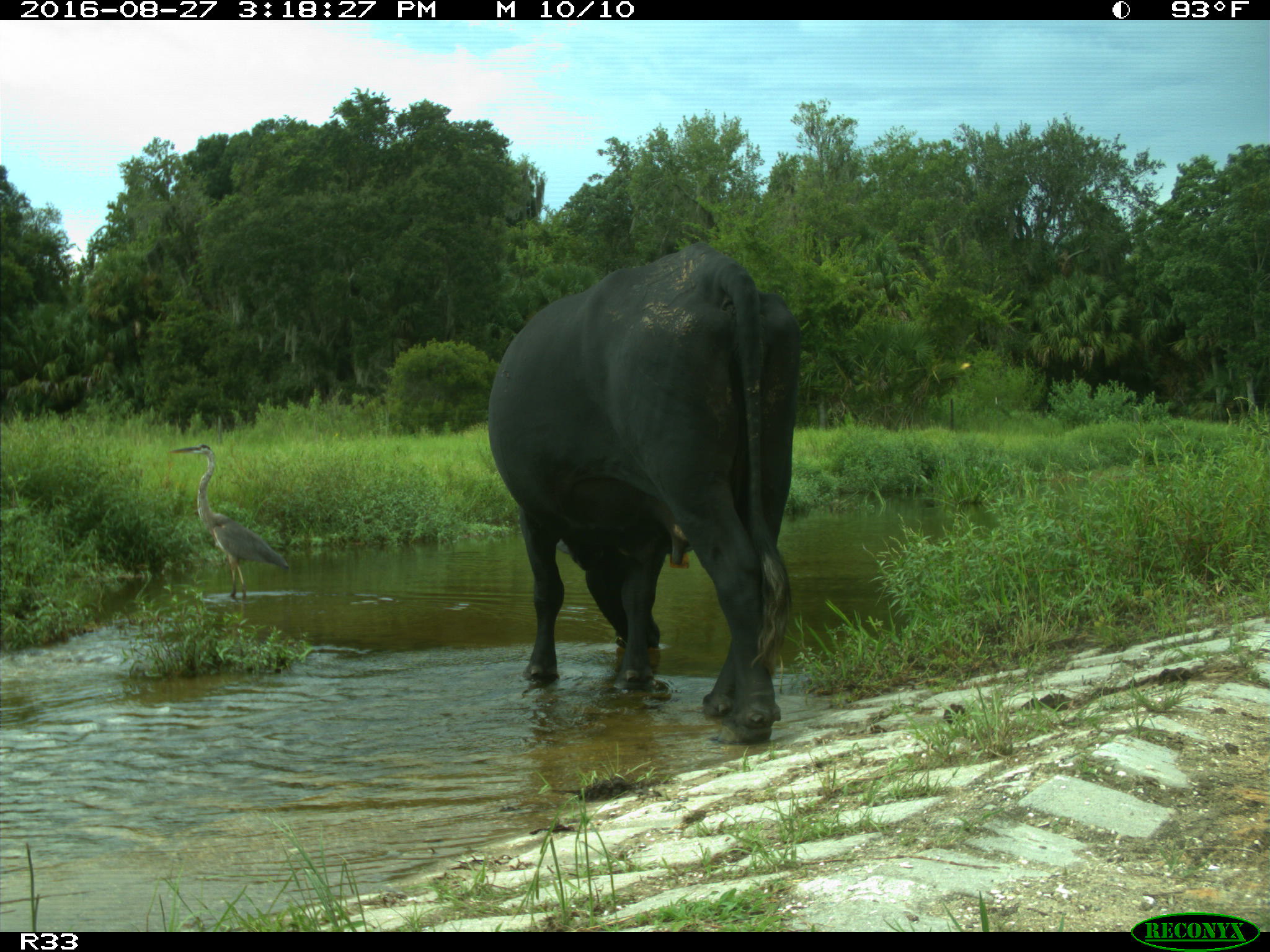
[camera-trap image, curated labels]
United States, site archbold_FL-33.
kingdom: Animalia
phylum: Chordata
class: Mammalia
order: Artiodactyla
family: Bovidae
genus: Bos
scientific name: Bos taurus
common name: domestic cow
Bos taurus (domestic cow).